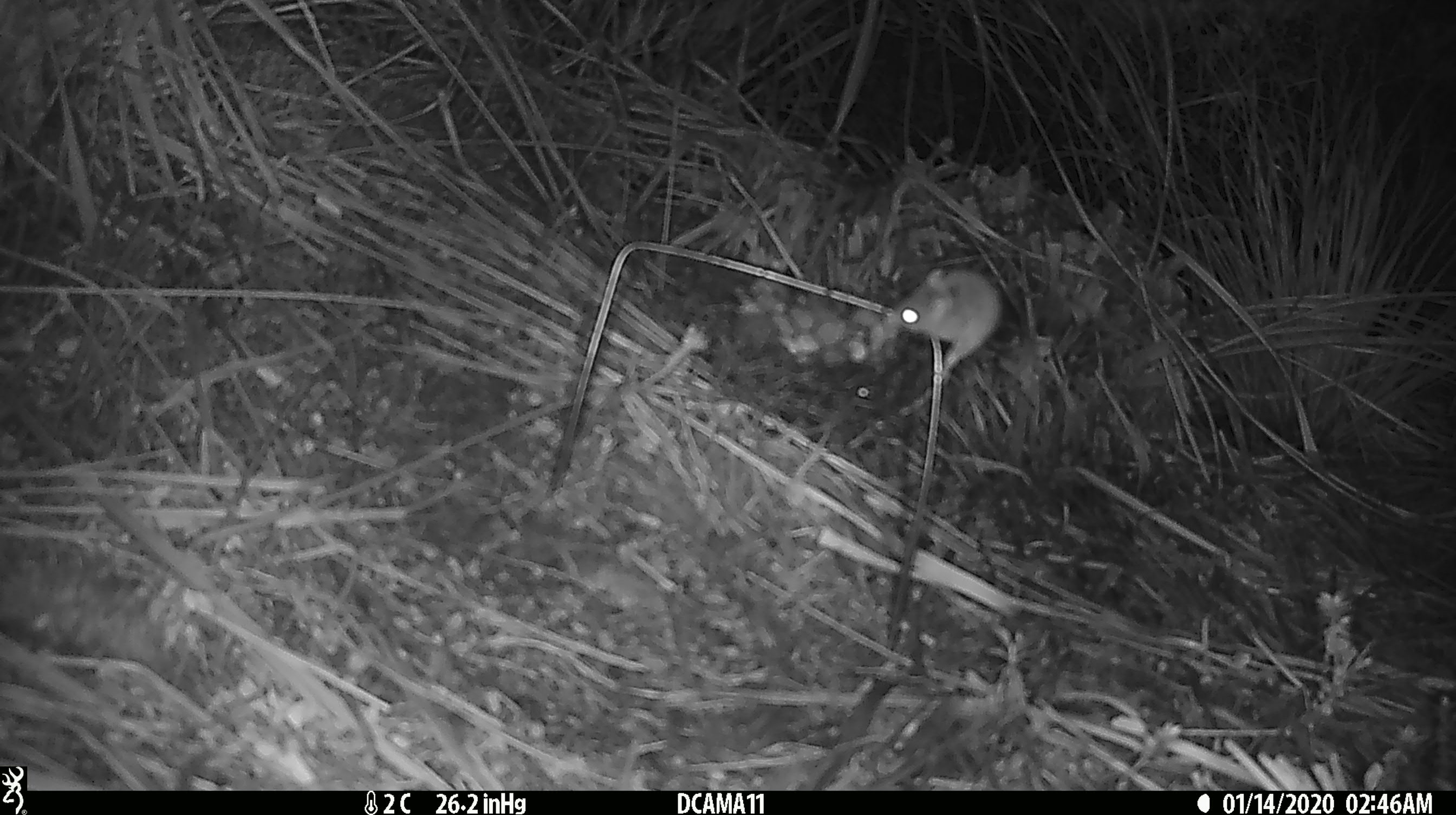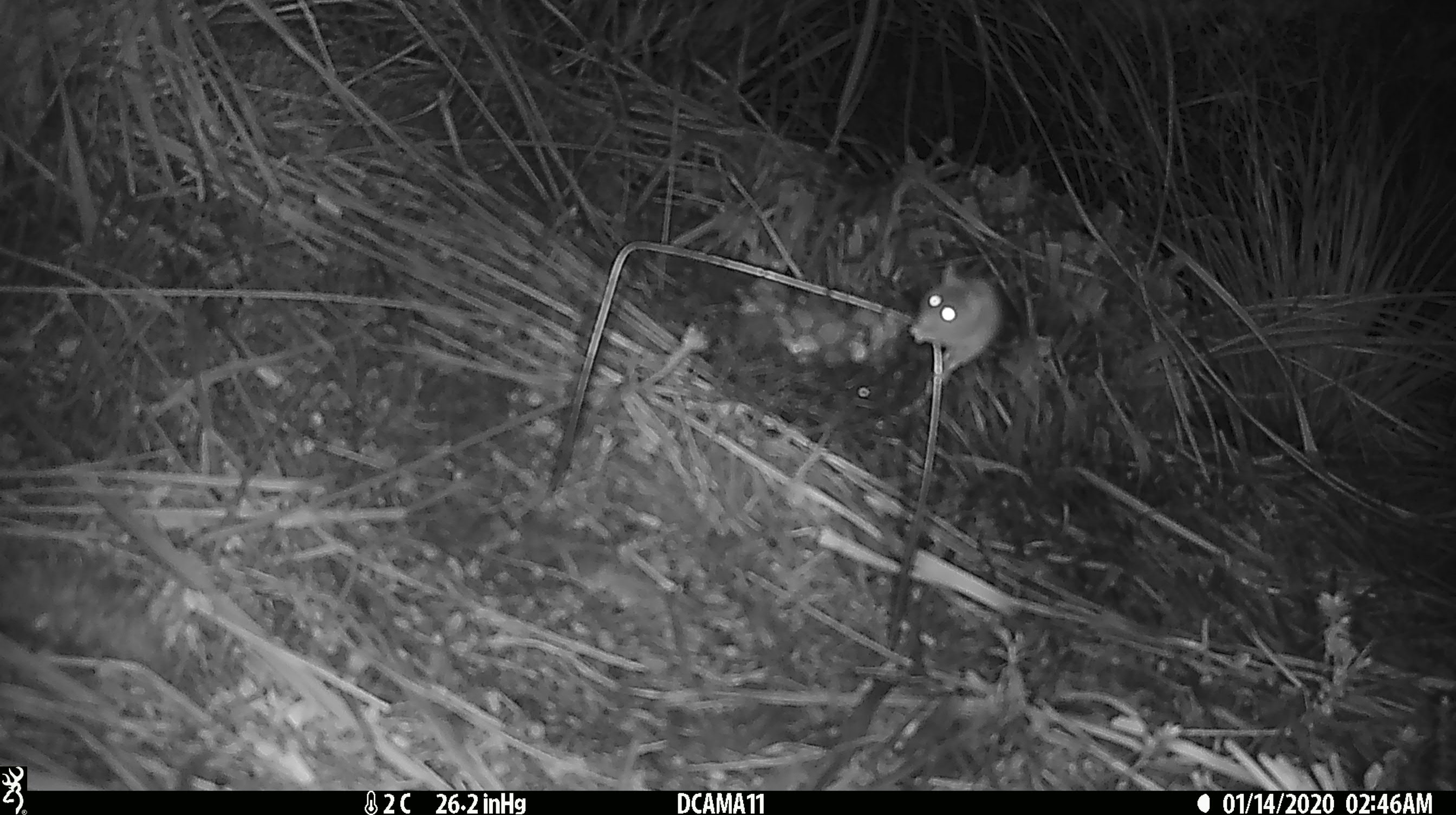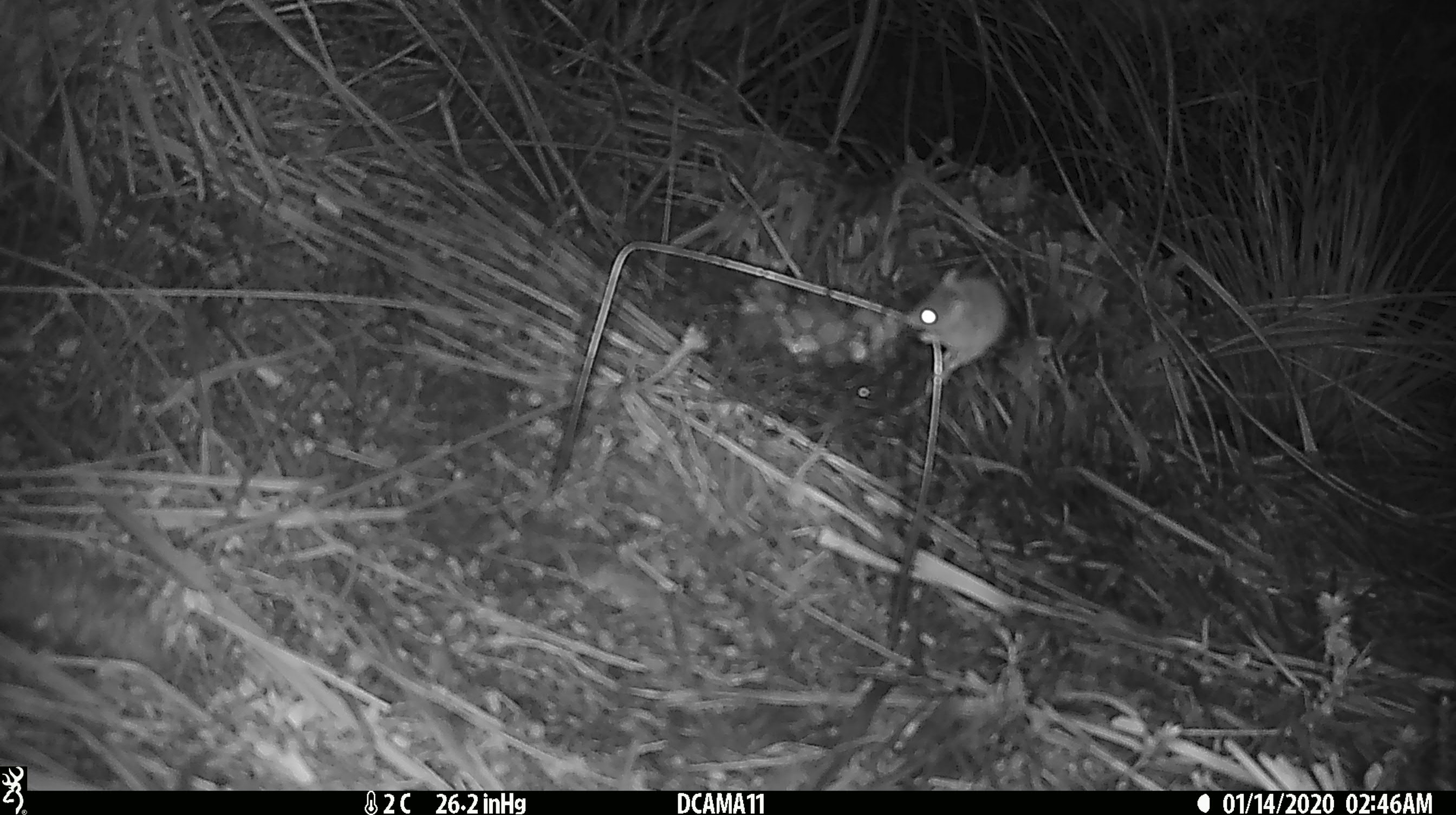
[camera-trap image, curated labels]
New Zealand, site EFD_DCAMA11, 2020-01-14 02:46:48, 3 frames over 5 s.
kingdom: Animalia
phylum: Chordata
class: Mammalia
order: Rodentia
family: Muridae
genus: Mus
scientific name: Mus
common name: mouse